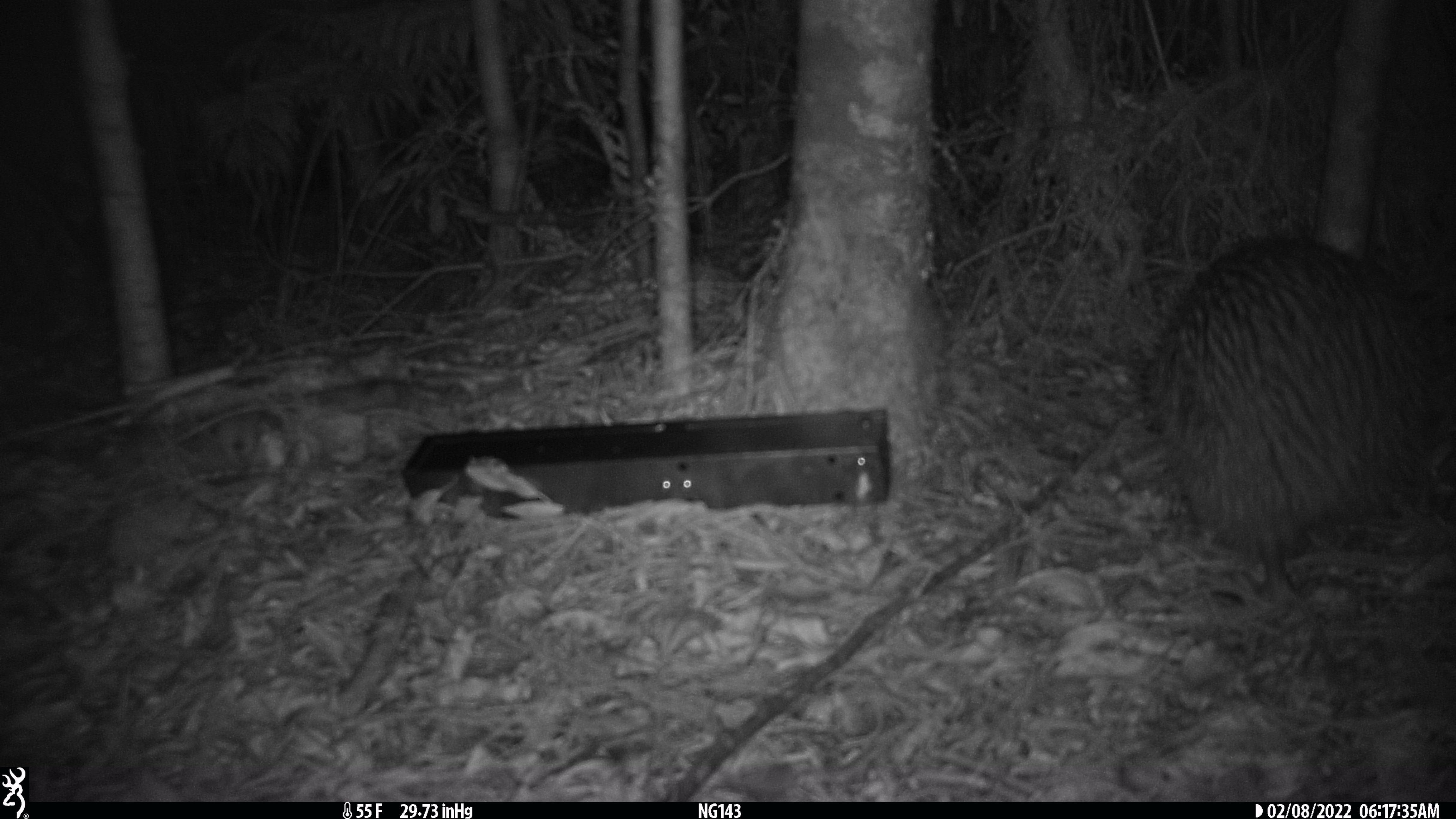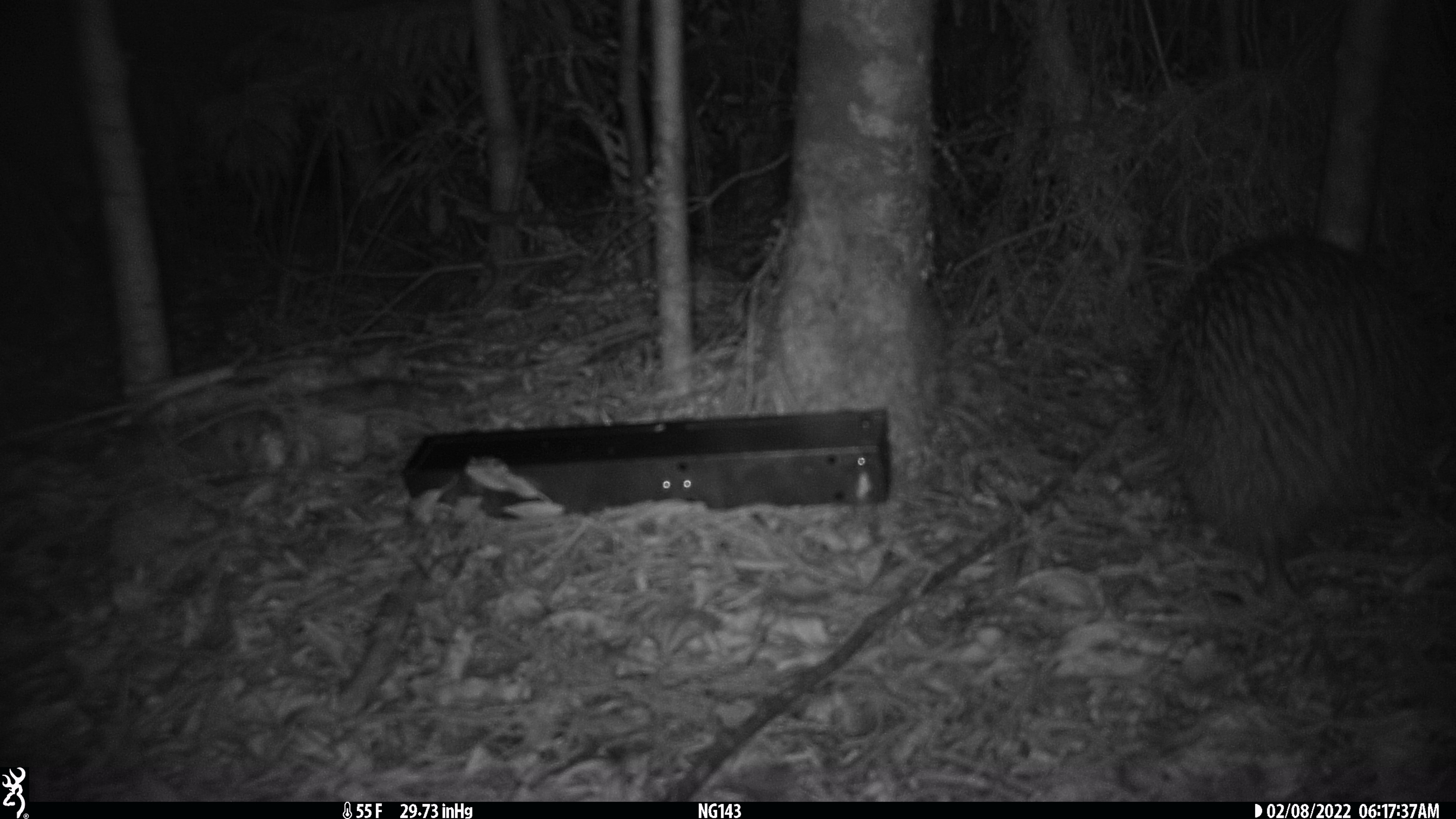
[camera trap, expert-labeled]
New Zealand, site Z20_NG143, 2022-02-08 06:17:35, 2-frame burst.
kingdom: Animalia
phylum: Chordata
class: Aves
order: Apterygiformes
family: Apterygidae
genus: Apteryx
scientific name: Apteryx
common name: kiwi